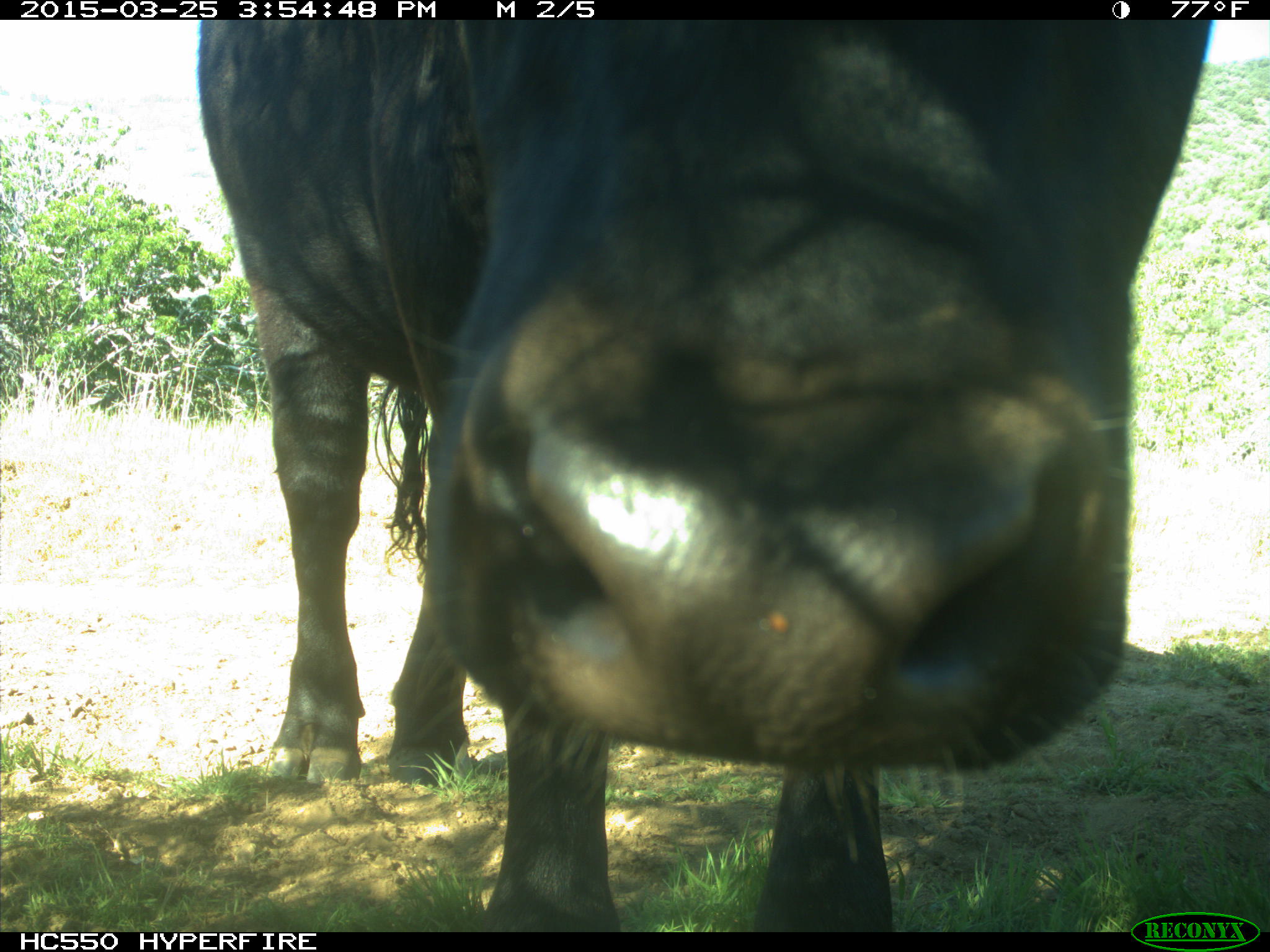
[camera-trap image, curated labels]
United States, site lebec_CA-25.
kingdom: Animalia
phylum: Chordata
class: Mammalia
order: Artiodactyla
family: Bovidae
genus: Bos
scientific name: Bos taurus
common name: domestic cow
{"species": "Bos taurus (domestic cow)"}